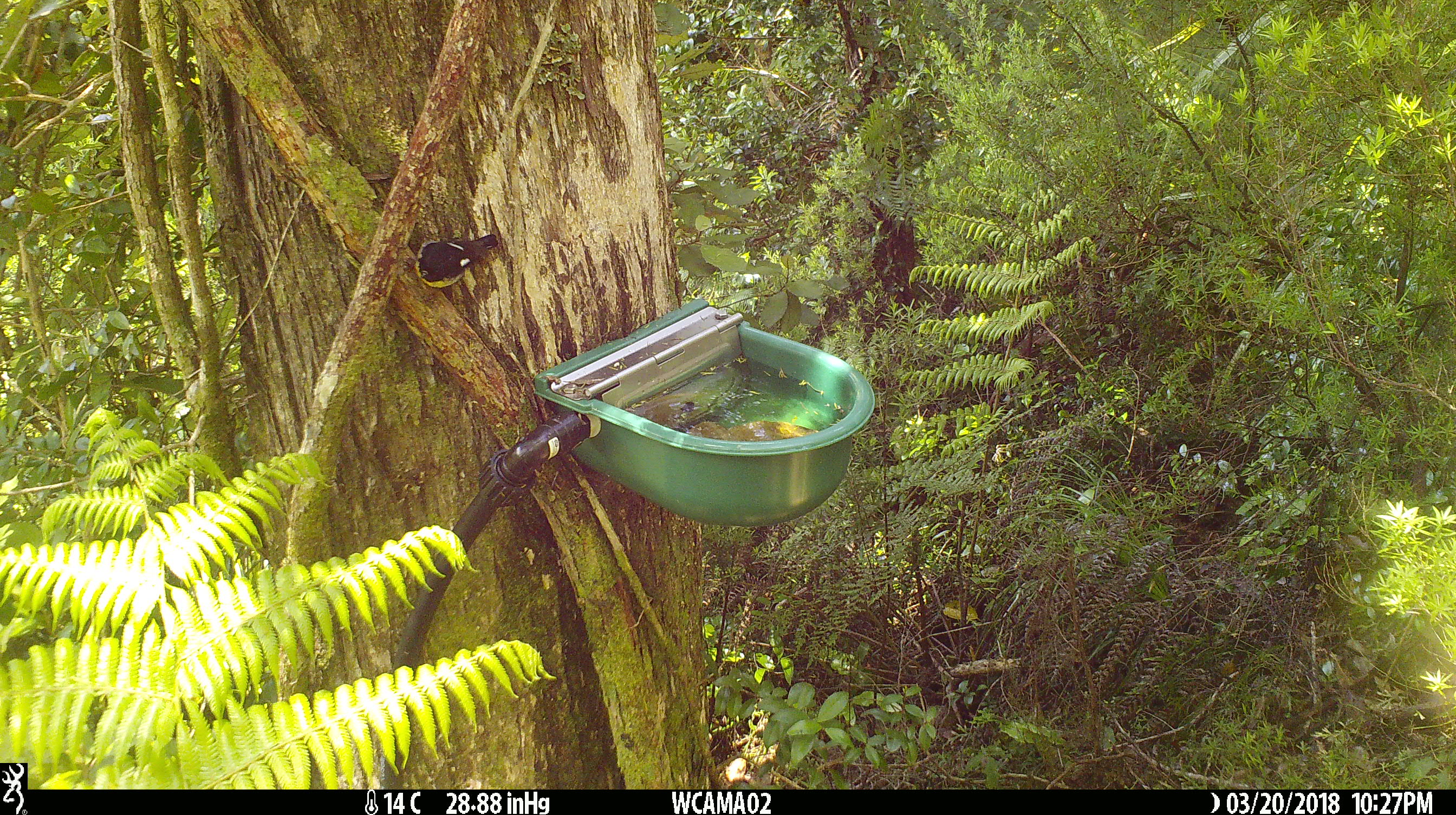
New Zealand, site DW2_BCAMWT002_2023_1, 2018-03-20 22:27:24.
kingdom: Animalia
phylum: Chordata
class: Aves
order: Passeriformes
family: Petroicidae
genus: Petroica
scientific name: Petroica macrocephala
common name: tomtit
Tomtit (Petroica macrocephala).